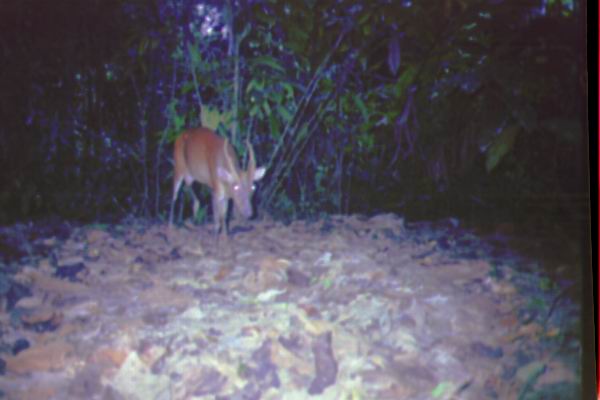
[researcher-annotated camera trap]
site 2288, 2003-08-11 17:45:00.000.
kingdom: Animalia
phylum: Chordata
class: Mammalia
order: Artiodactyla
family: Cervidae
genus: Muntiacus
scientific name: Muntiacus muntjak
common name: southern red muntjac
Muntiacus muntjak (southern red muntjac), count 1.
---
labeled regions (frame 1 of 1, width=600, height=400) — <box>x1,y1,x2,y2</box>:
muntiacus muntjak: <box>169,127,267,239</box>